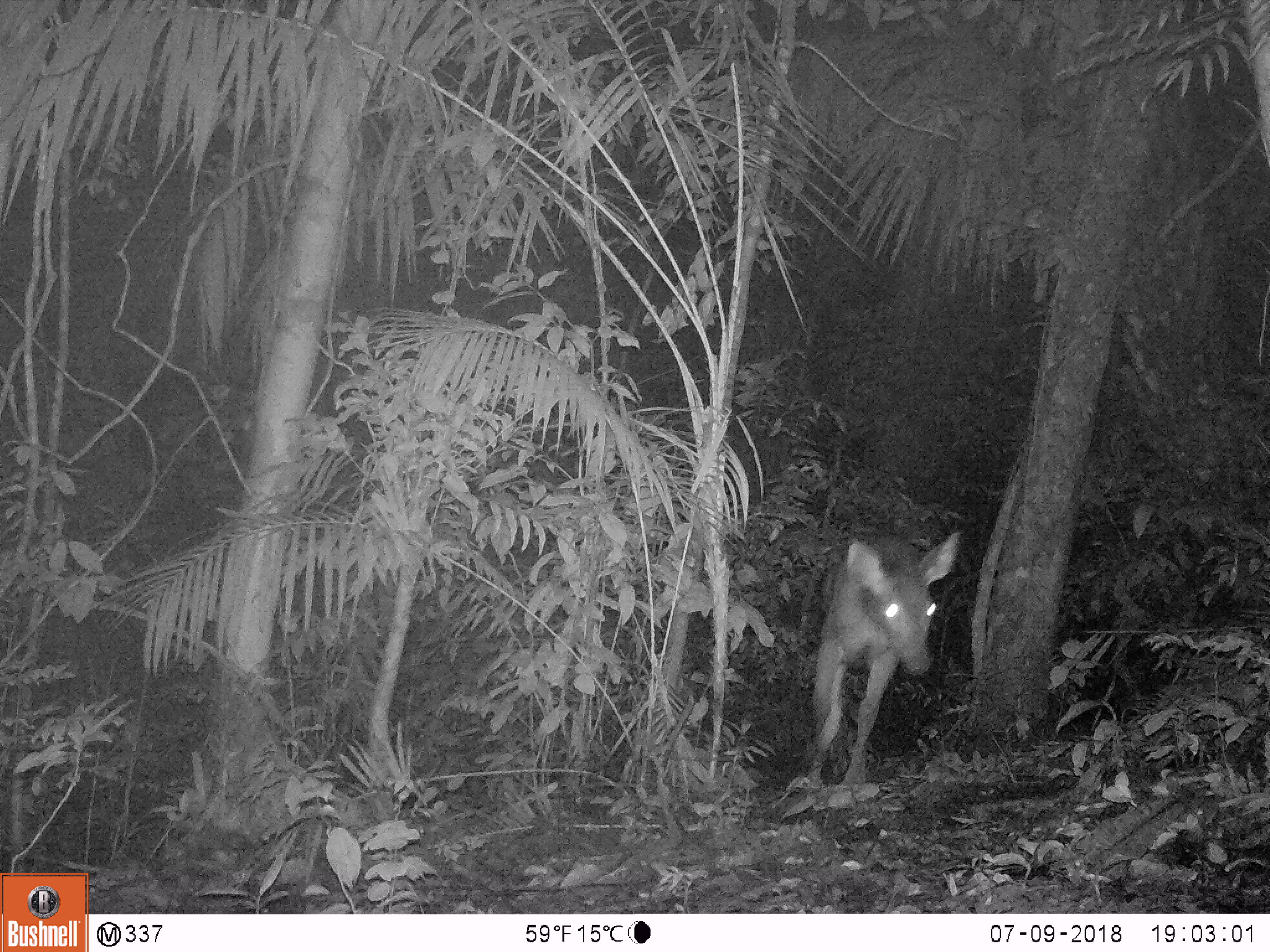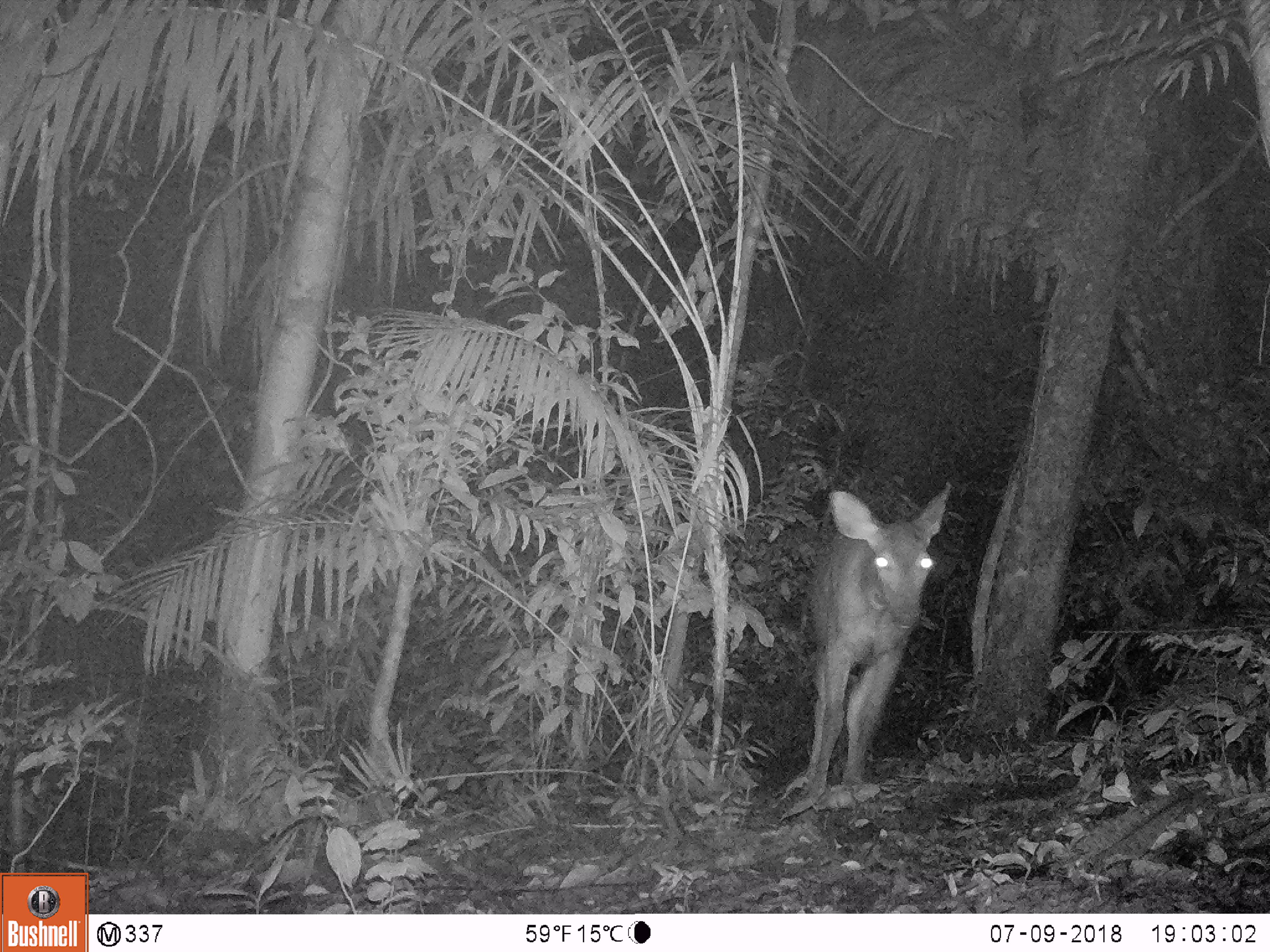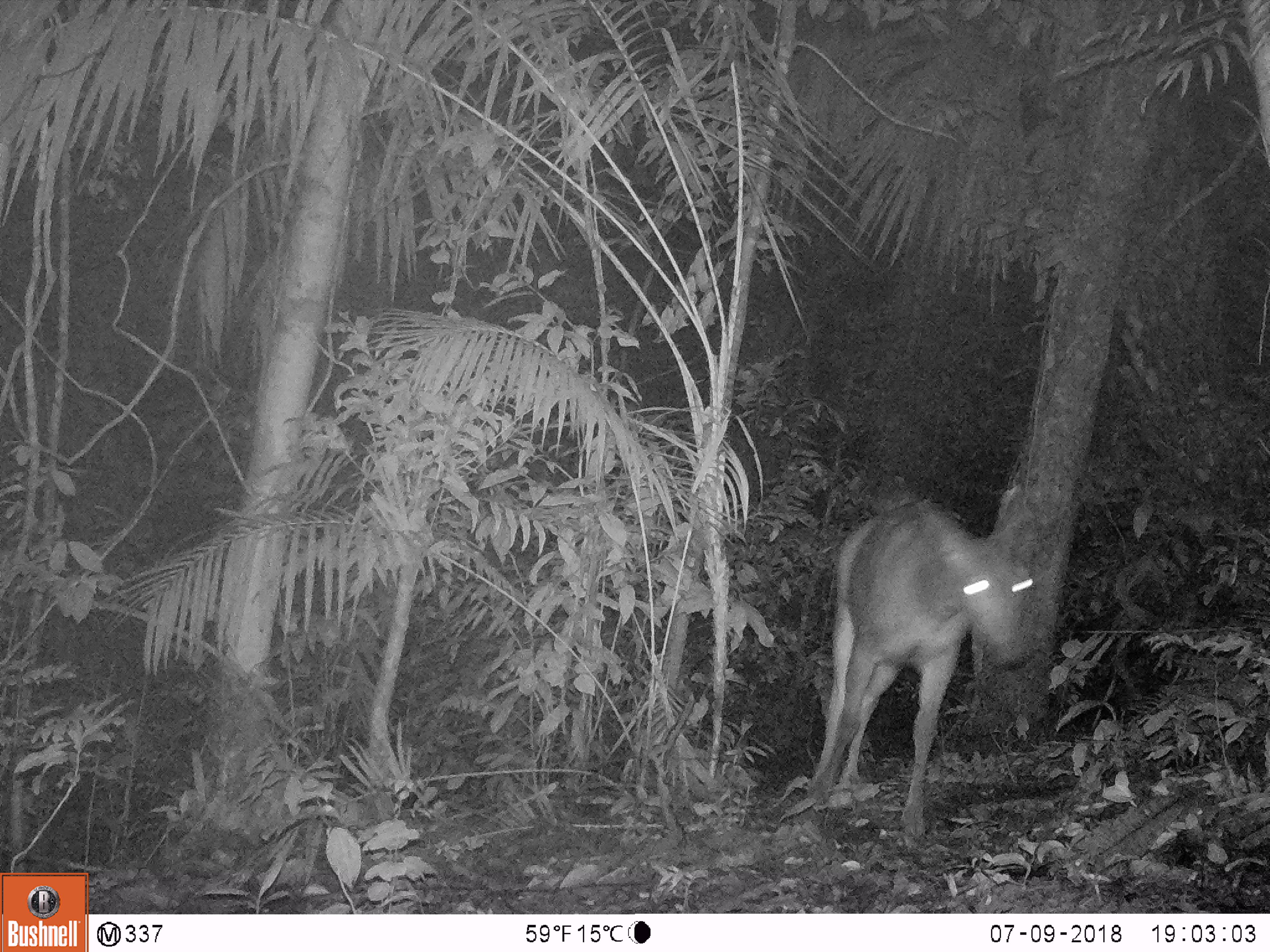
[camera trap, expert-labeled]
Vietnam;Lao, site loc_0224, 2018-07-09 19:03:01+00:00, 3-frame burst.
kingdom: Animalia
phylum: Chordata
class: Mammalia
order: Artiodactyla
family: Cervidae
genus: Rusa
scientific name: Rusa unicolor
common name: sambar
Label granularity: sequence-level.